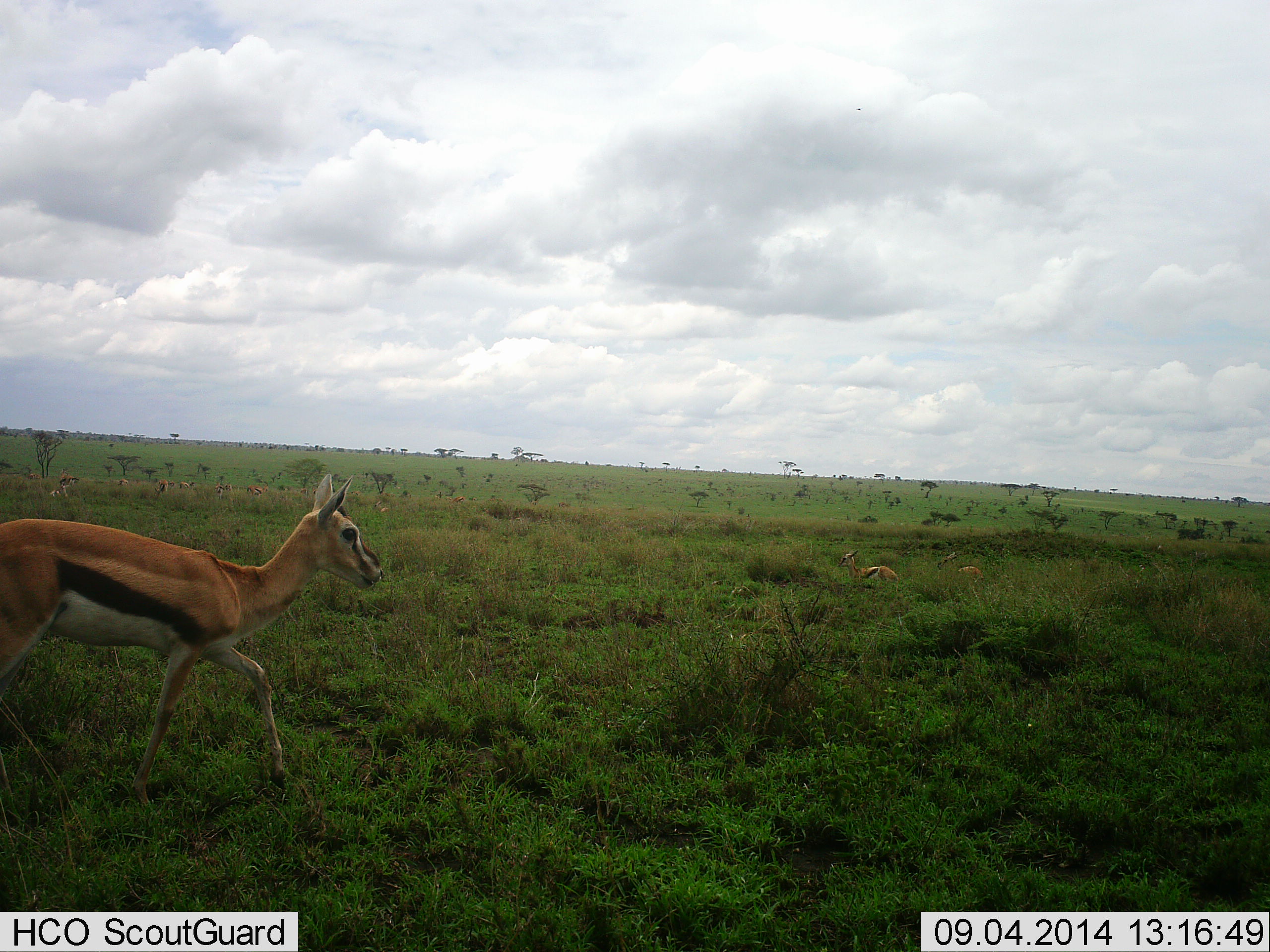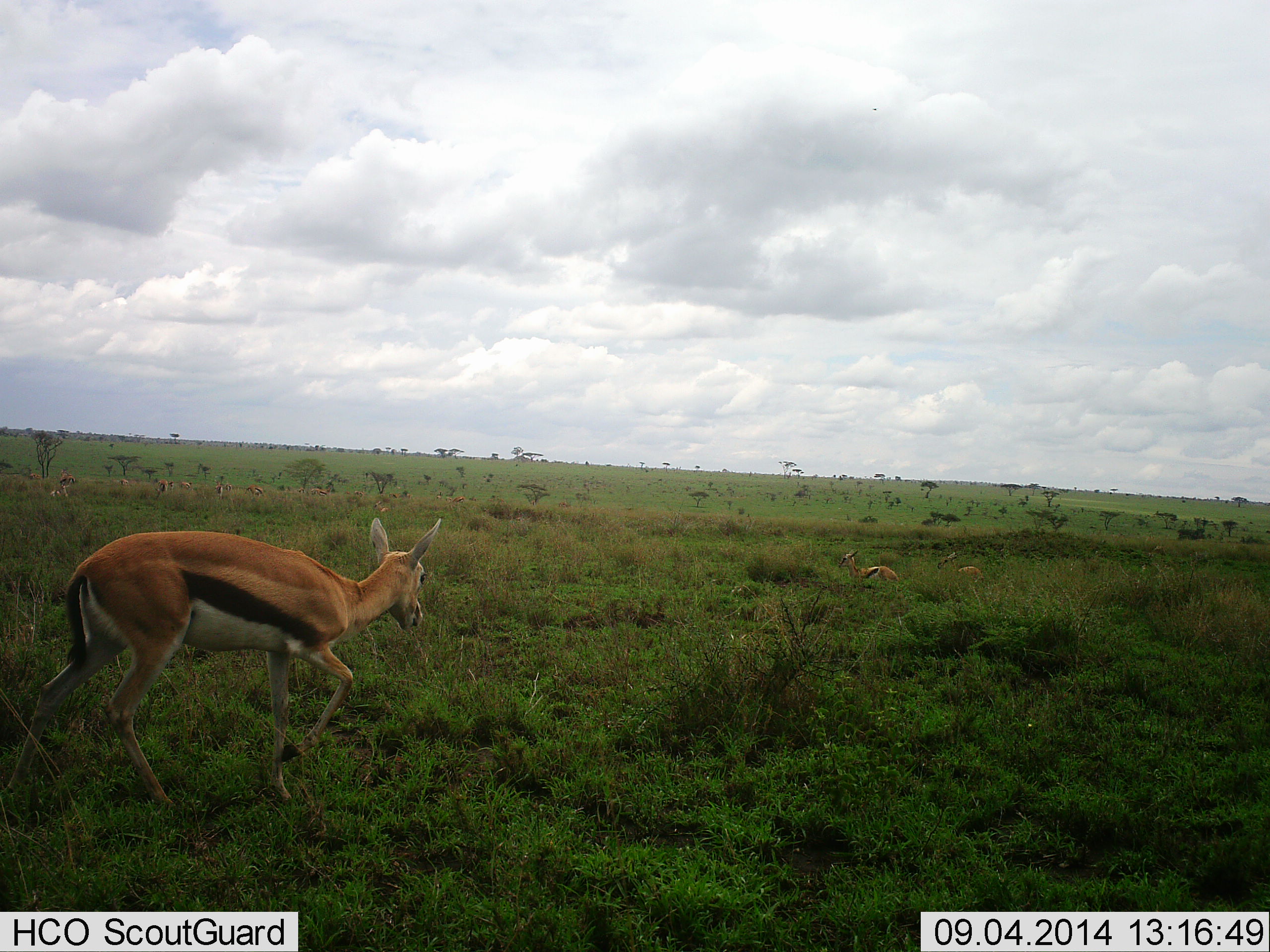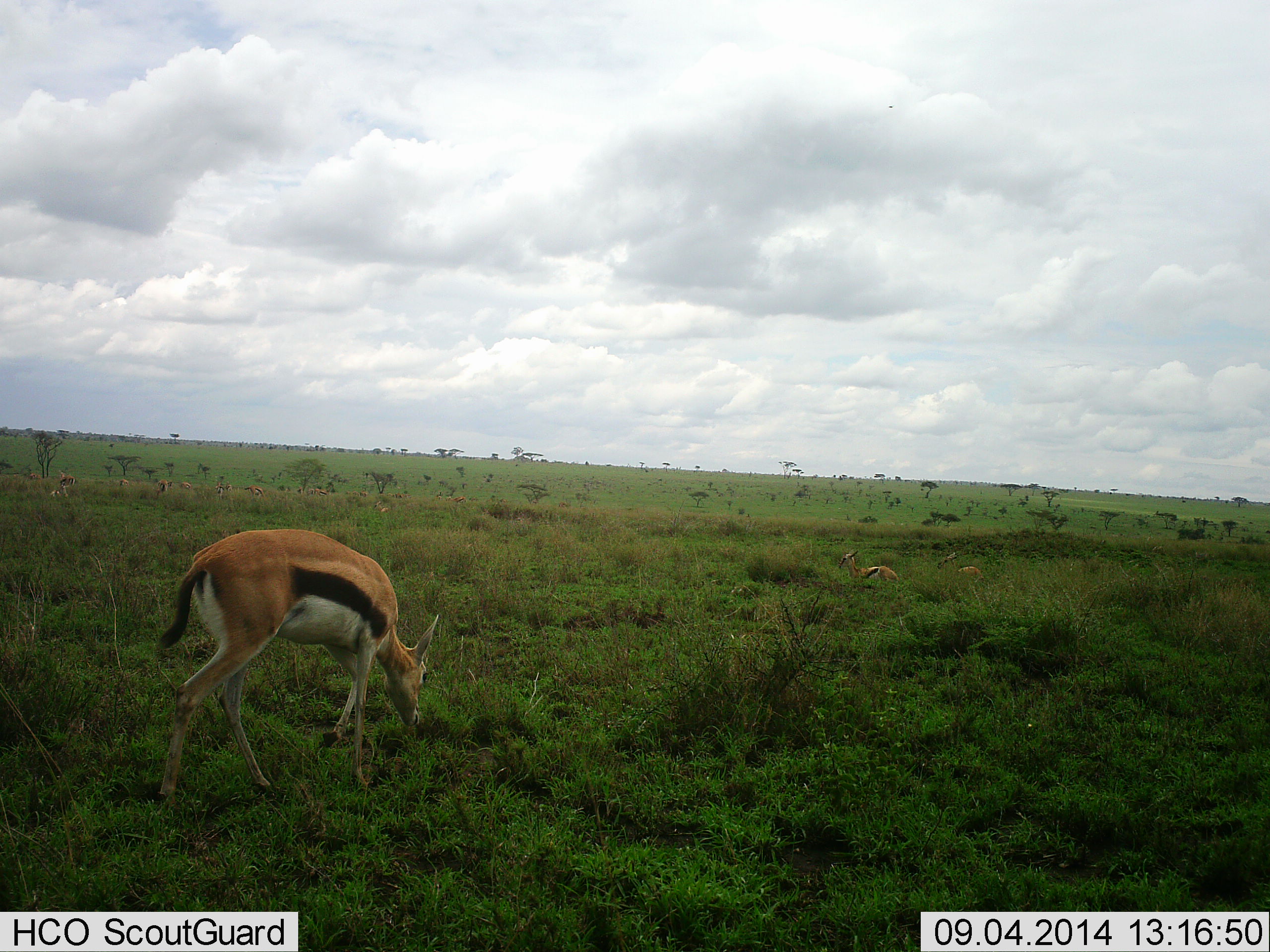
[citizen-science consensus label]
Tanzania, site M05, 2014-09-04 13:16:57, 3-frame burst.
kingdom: Animalia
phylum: Chordata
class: Mammalia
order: Artiodactyla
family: Bovidae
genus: Eudorcas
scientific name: Eudorcas thomsonii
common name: thomson's gazelle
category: gazellethomsons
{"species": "gazellethomsons (thomson's gazelle) (Eudorcas thomsonii)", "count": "3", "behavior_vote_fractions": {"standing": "27%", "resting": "55%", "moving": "91%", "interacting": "0%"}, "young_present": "0%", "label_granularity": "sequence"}